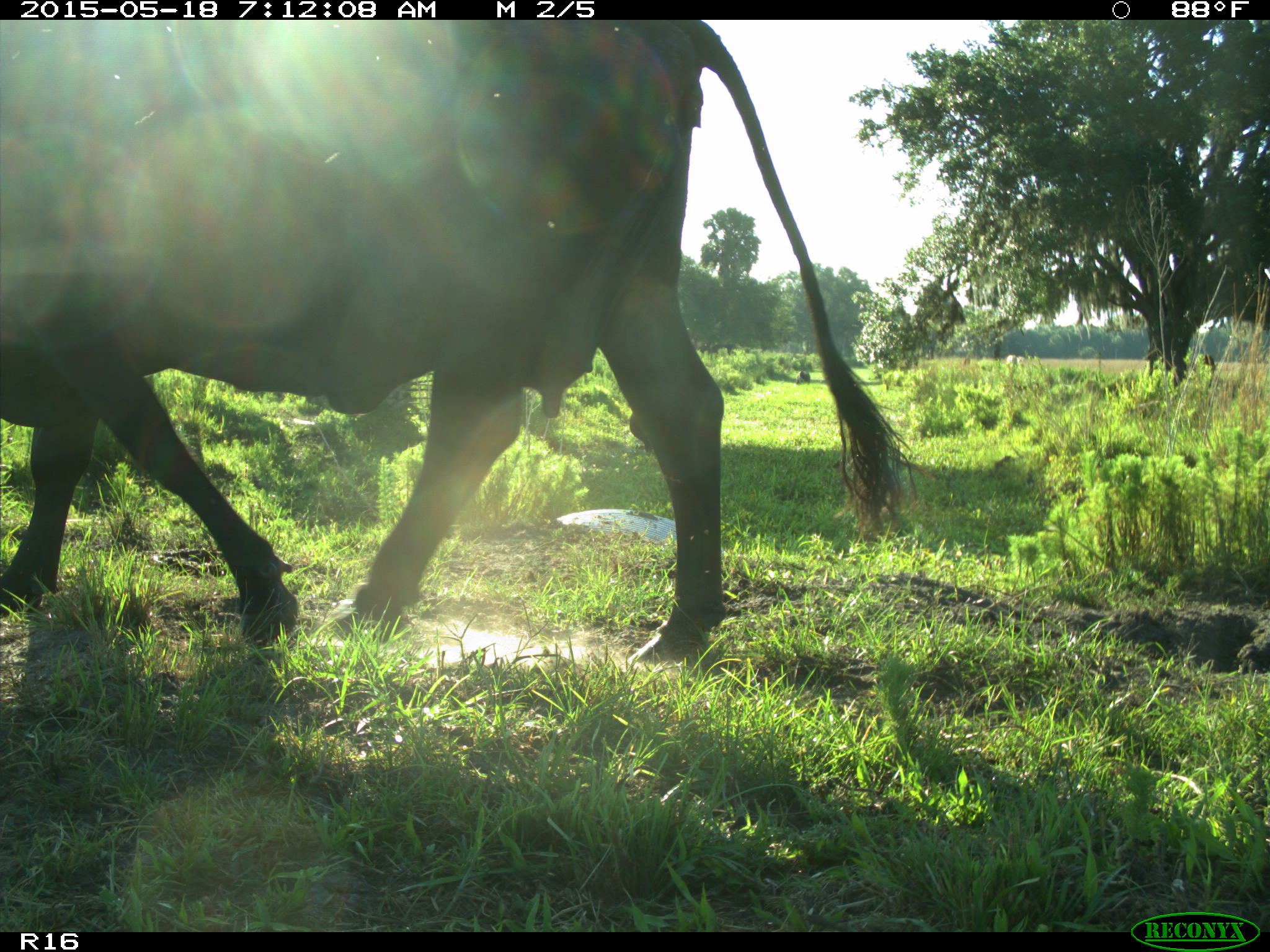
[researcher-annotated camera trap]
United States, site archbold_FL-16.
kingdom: Animalia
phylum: Chordata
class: Mammalia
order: Artiodactyla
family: Bovidae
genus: Bos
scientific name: Bos taurus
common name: domestic cow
Bos taurus (domestic cow).